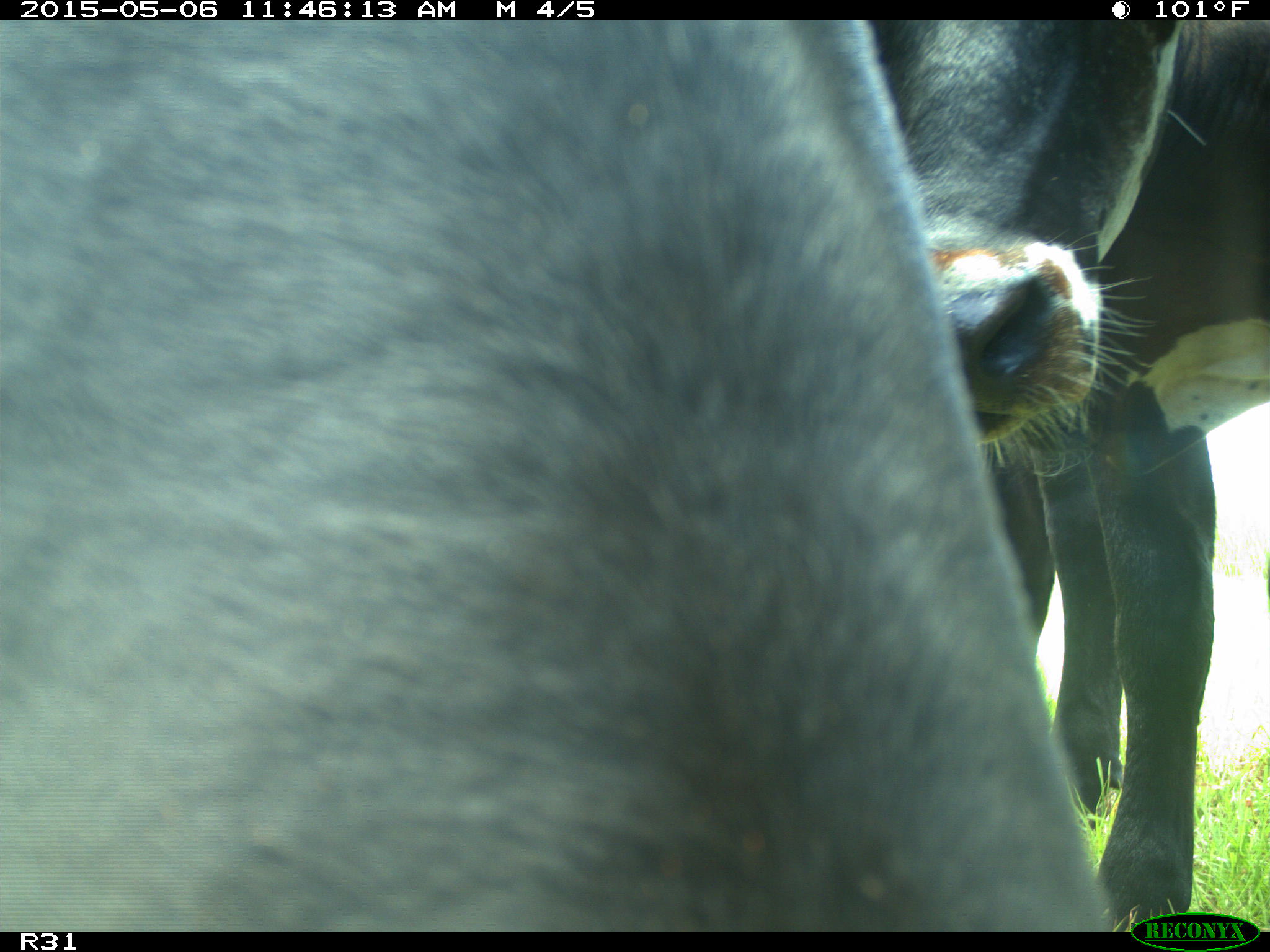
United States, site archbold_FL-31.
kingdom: Animalia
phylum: Chordata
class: Mammalia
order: Artiodactyla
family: Bovidae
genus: Bos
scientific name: Bos taurus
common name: domestic cow